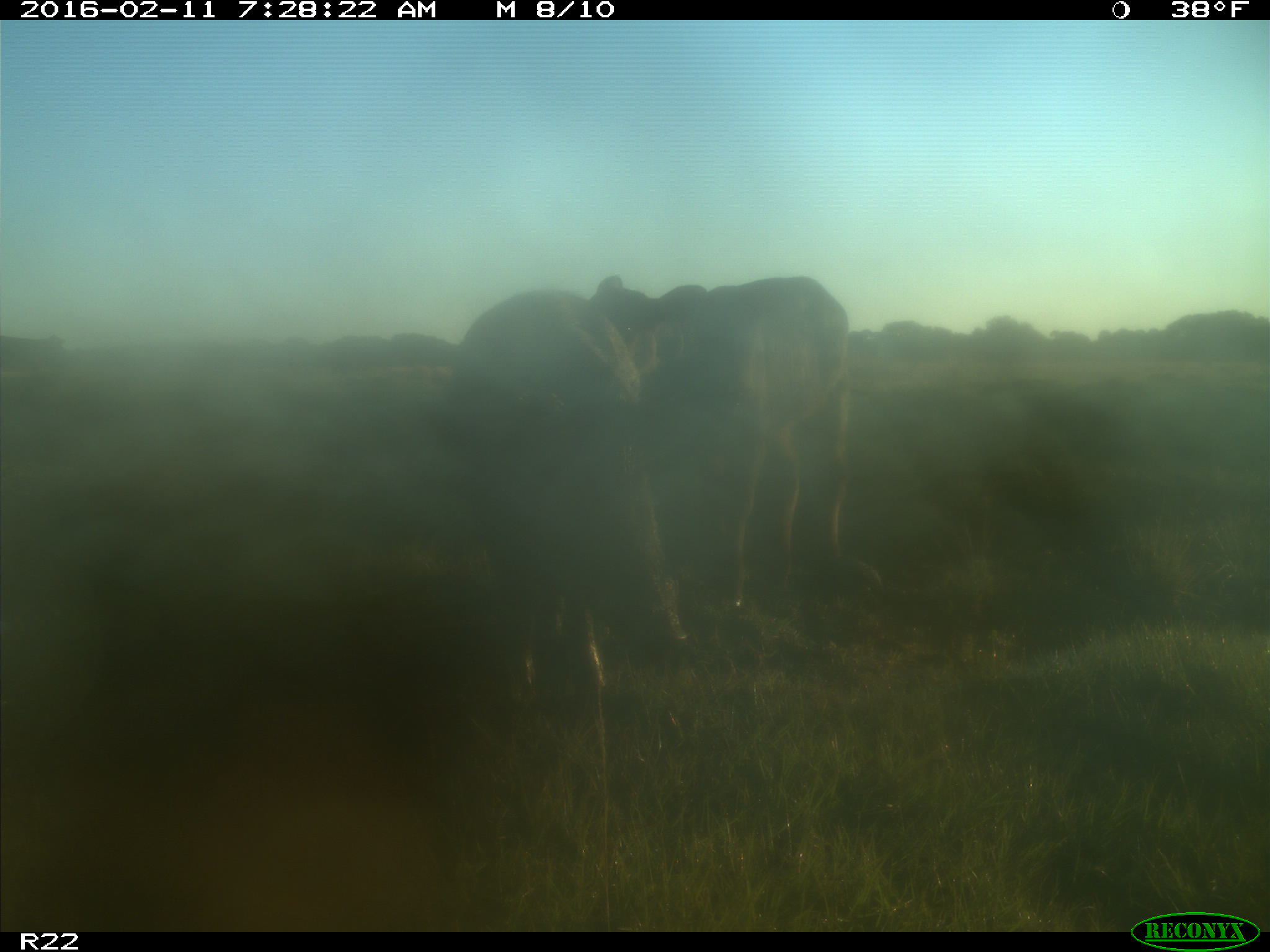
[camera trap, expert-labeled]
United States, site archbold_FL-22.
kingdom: Animalia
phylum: Chordata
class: Mammalia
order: Artiodactyla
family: Bovidae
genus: Bos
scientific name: Bos taurus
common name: domestic cow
Bos taurus (domestic cow).